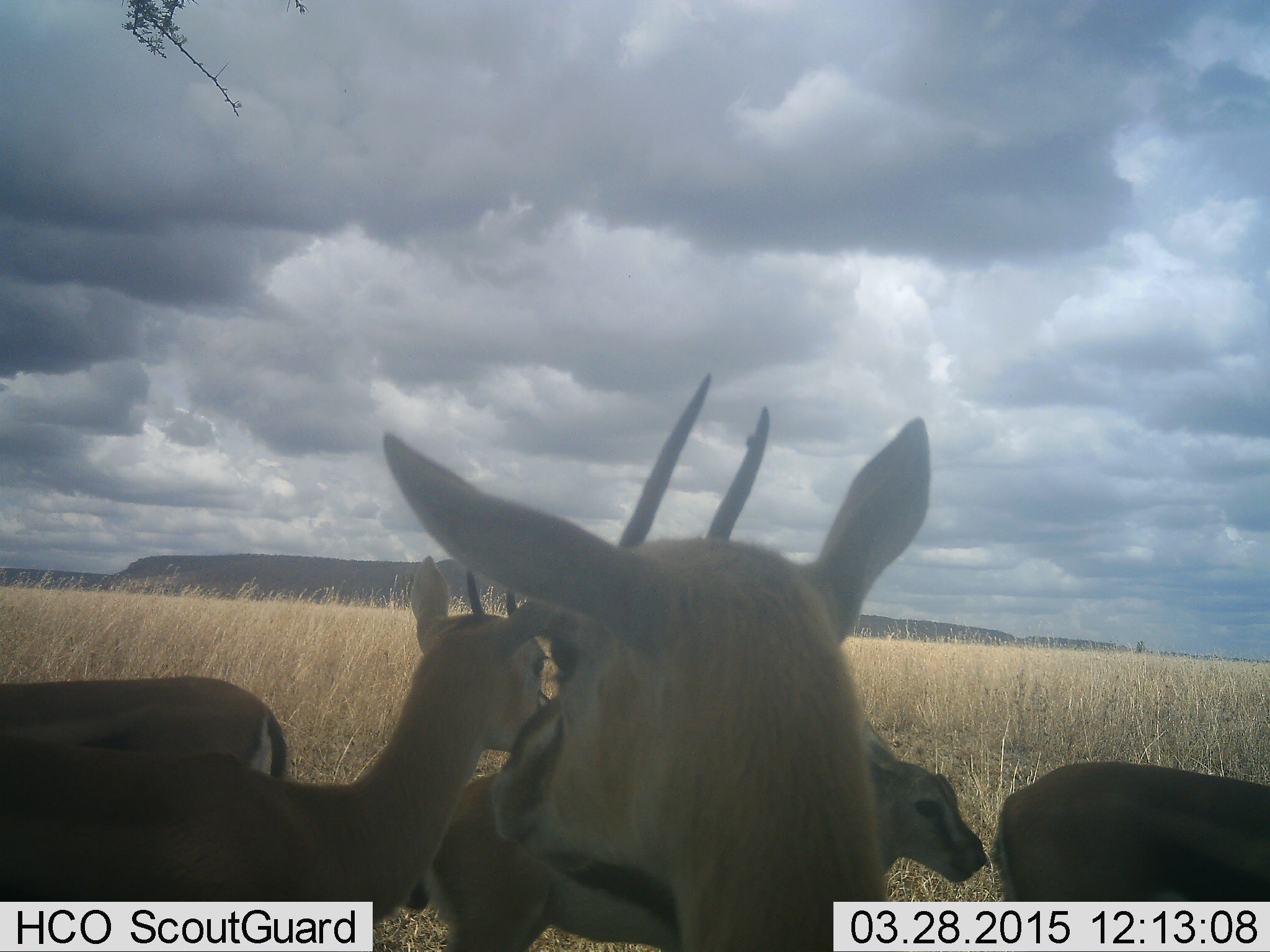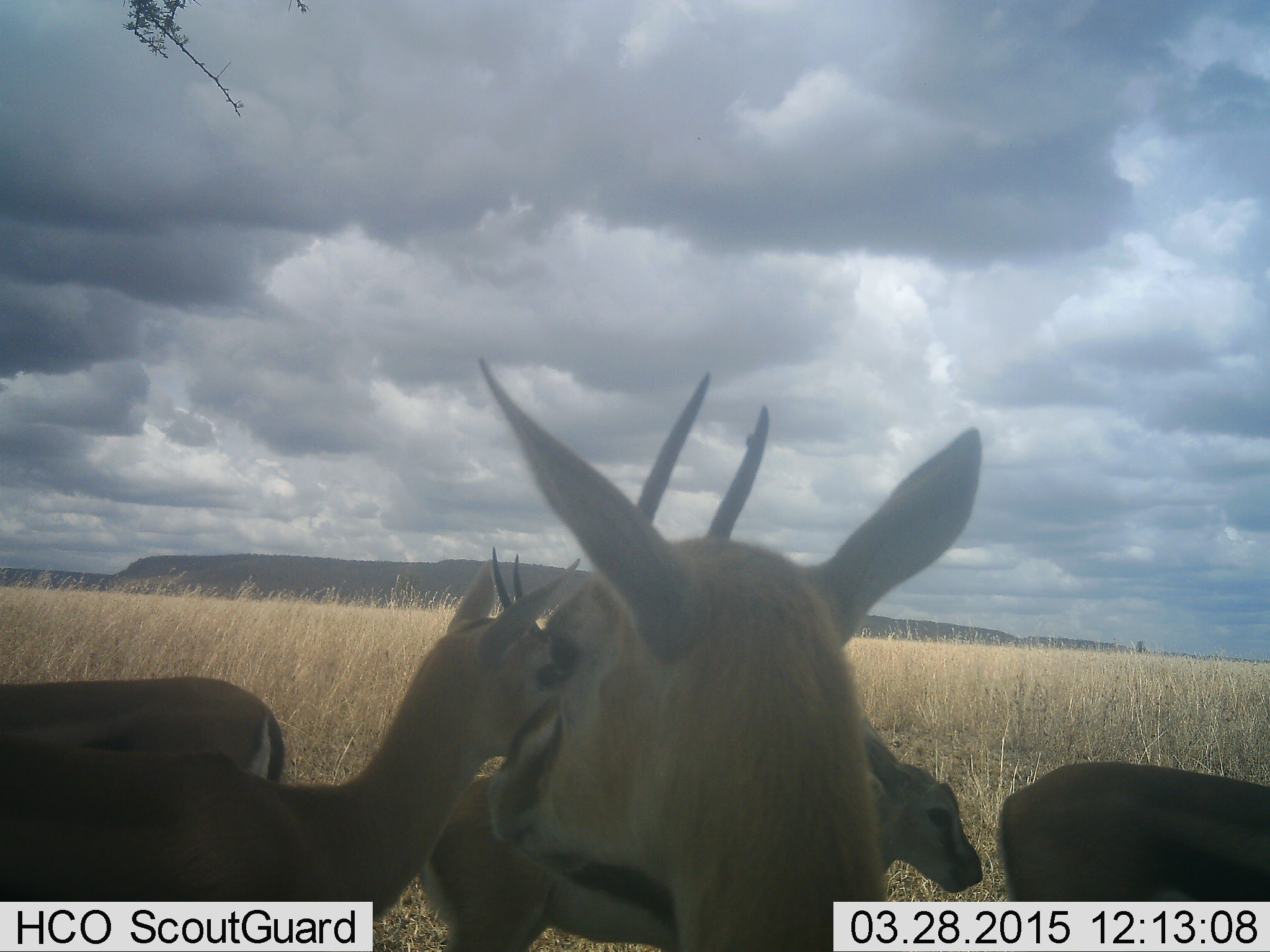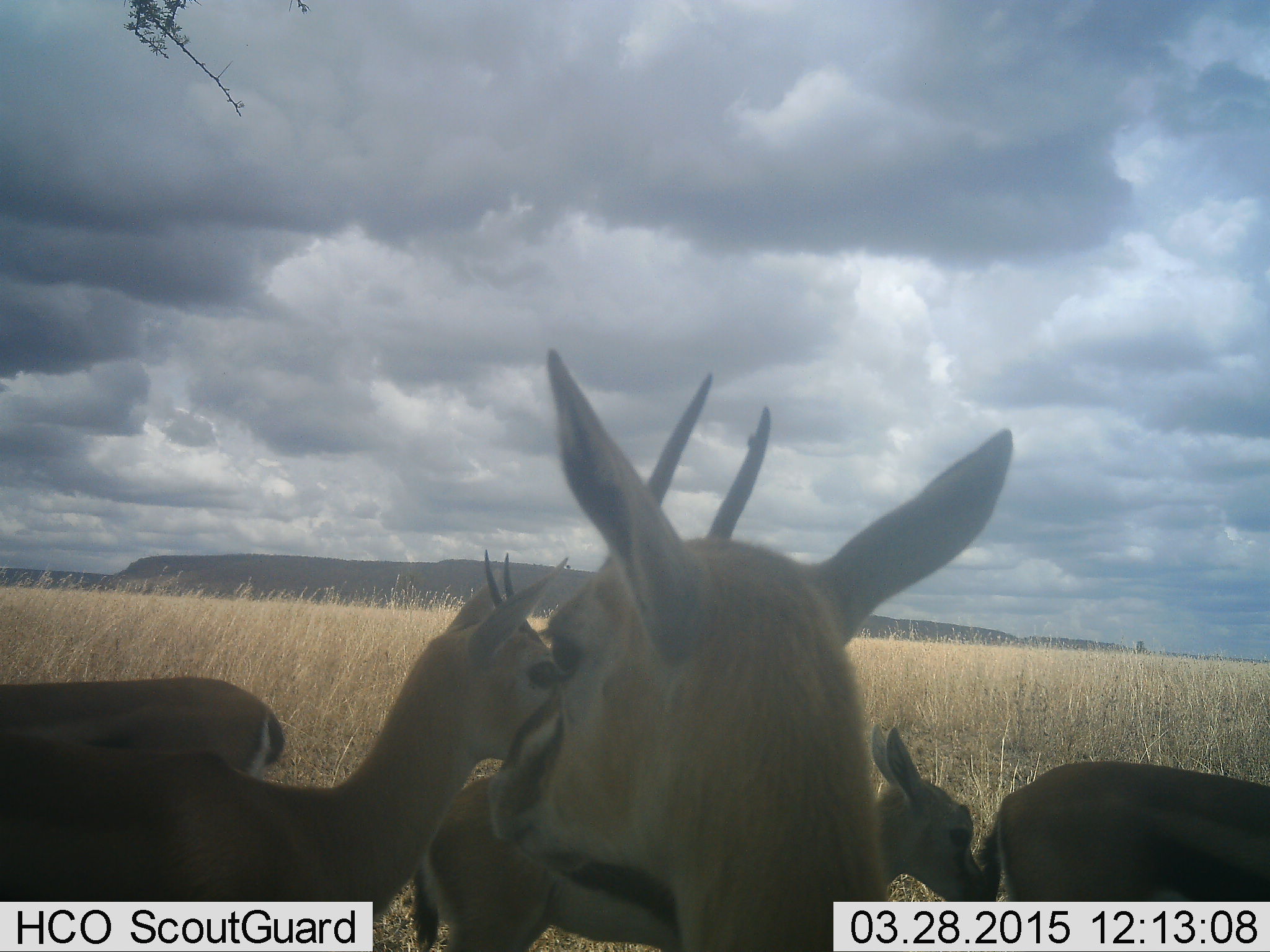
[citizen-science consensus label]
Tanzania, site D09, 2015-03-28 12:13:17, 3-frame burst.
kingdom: Animalia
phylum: Chordata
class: Mammalia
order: Artiodactyla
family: Bovidae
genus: Eudorcas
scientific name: Eudorcas thomsonii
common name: thomson's gazelle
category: gazellethomsons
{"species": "gazellethomsons (thomson's gazelle) (Eudorcas thomsonii)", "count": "5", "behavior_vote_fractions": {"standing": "90%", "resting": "0%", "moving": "10%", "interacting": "0%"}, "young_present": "40%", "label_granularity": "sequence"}